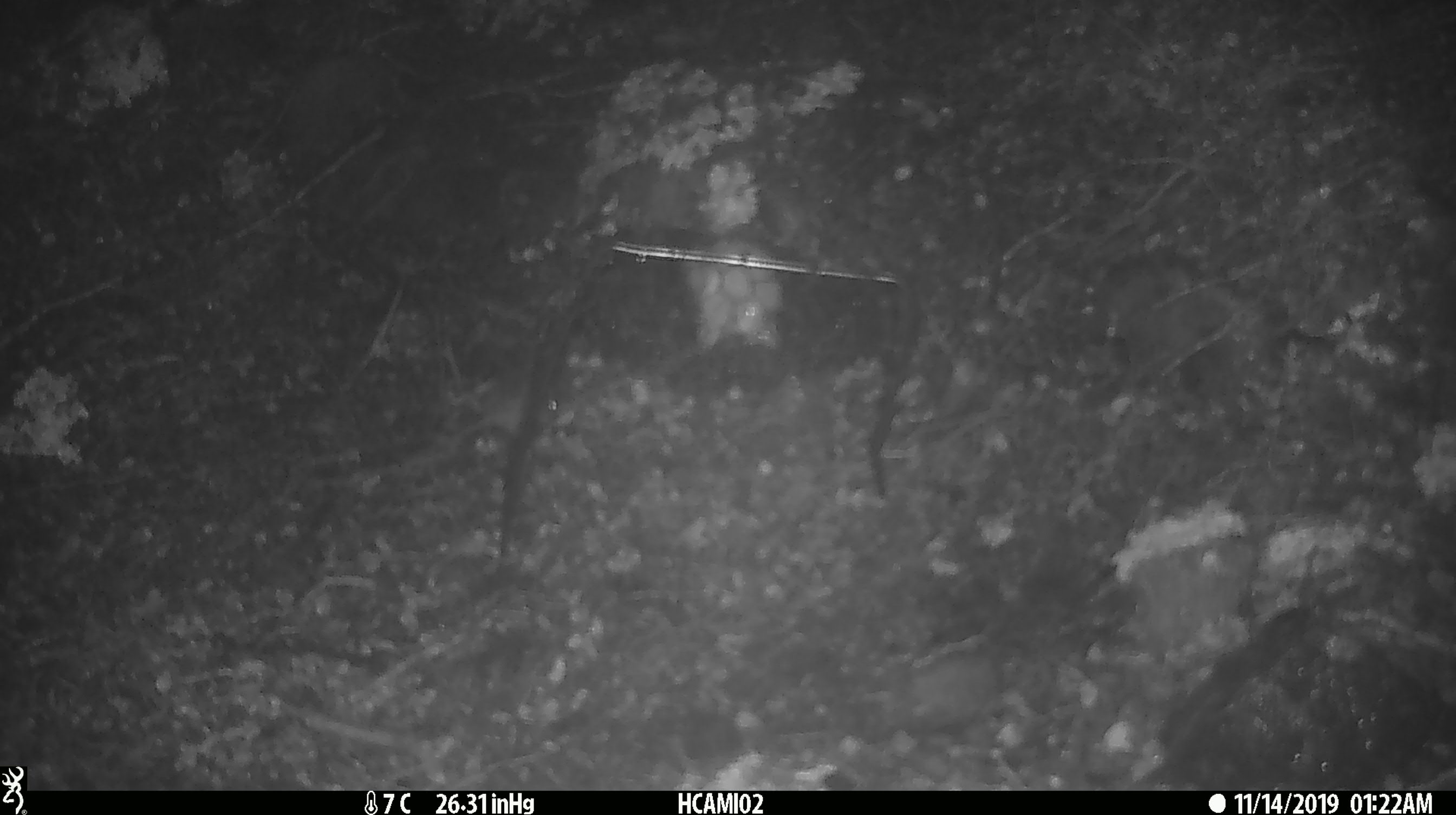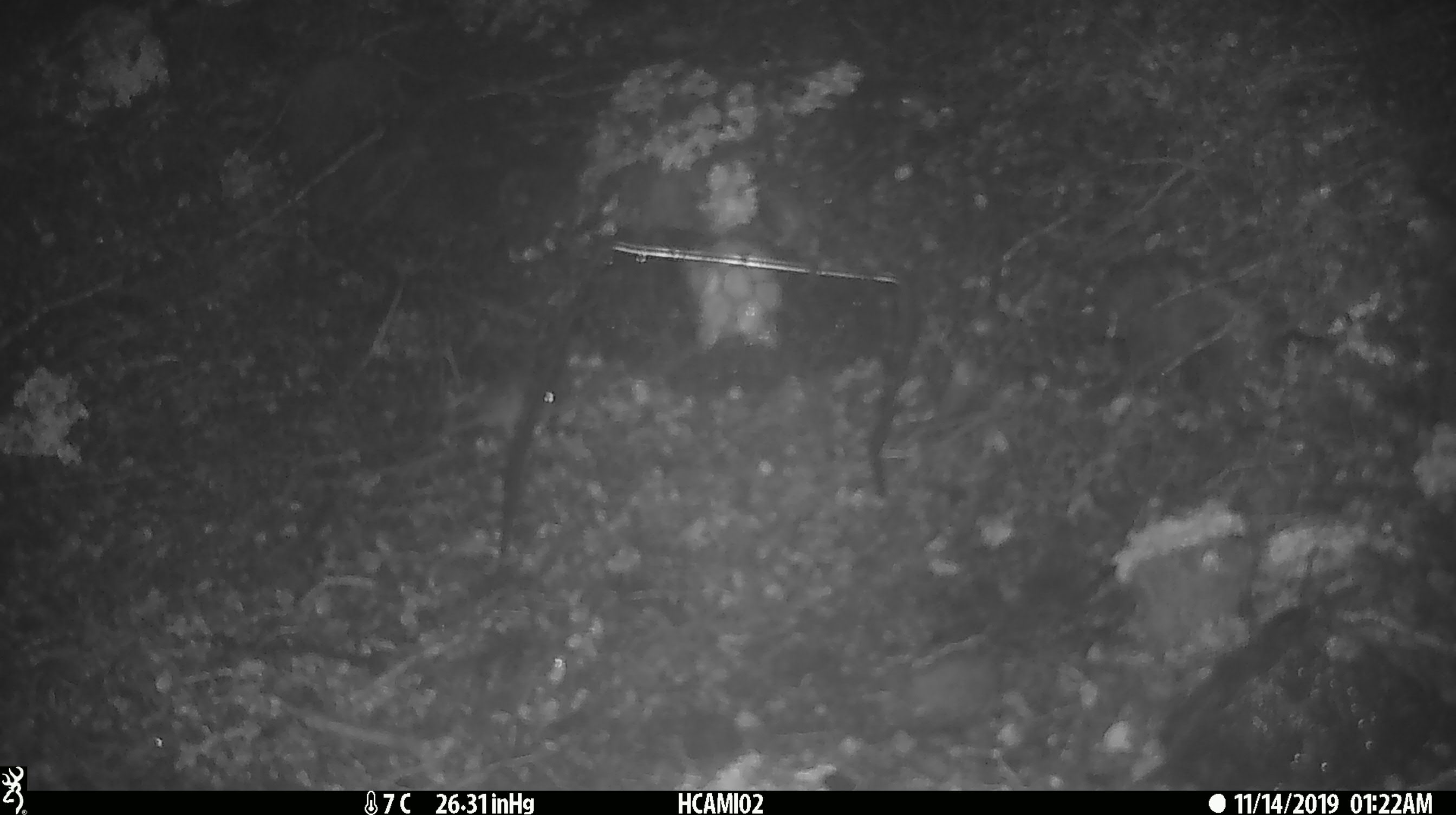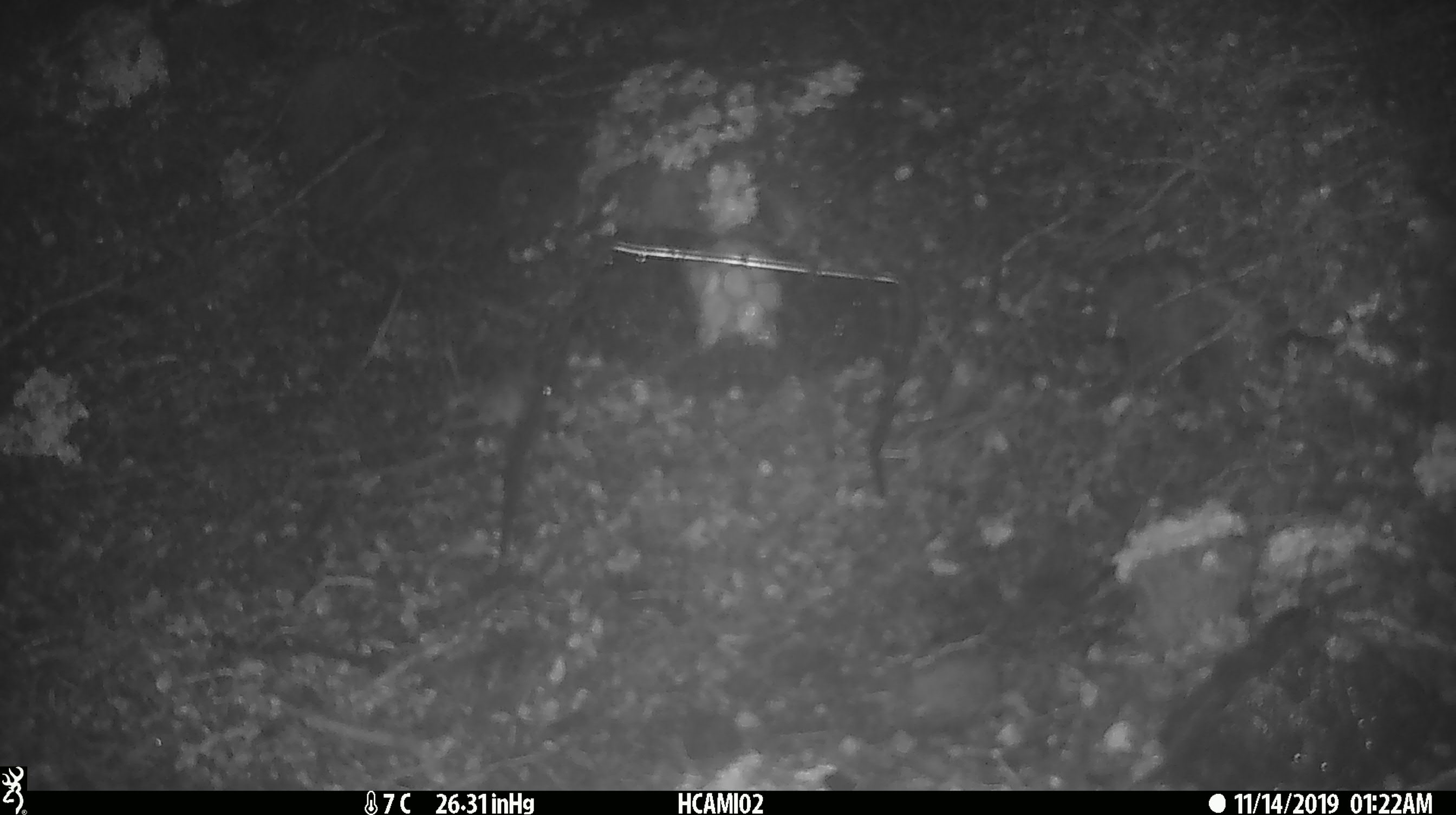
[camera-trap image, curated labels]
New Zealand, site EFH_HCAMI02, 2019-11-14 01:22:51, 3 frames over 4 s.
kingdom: Animalia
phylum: Chordata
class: Mammalia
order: Rodentia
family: Muridae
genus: Mus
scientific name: Mus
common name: mouse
Mouse (Mus).